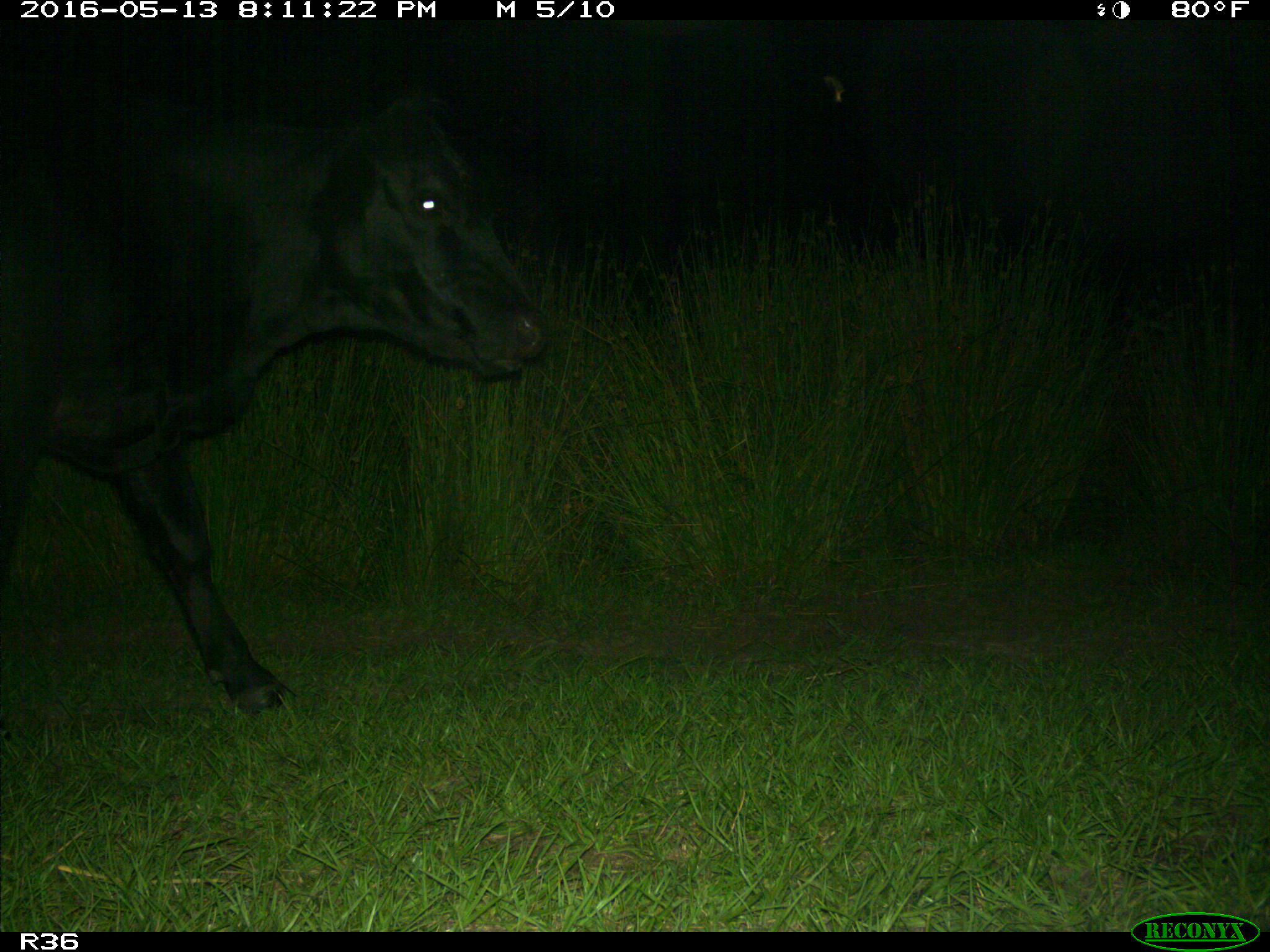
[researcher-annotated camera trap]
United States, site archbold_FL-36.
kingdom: Animalia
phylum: Chordata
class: Mammalia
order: Artiodactyla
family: Bovidae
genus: Bos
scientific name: Bos taurus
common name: domestic cow